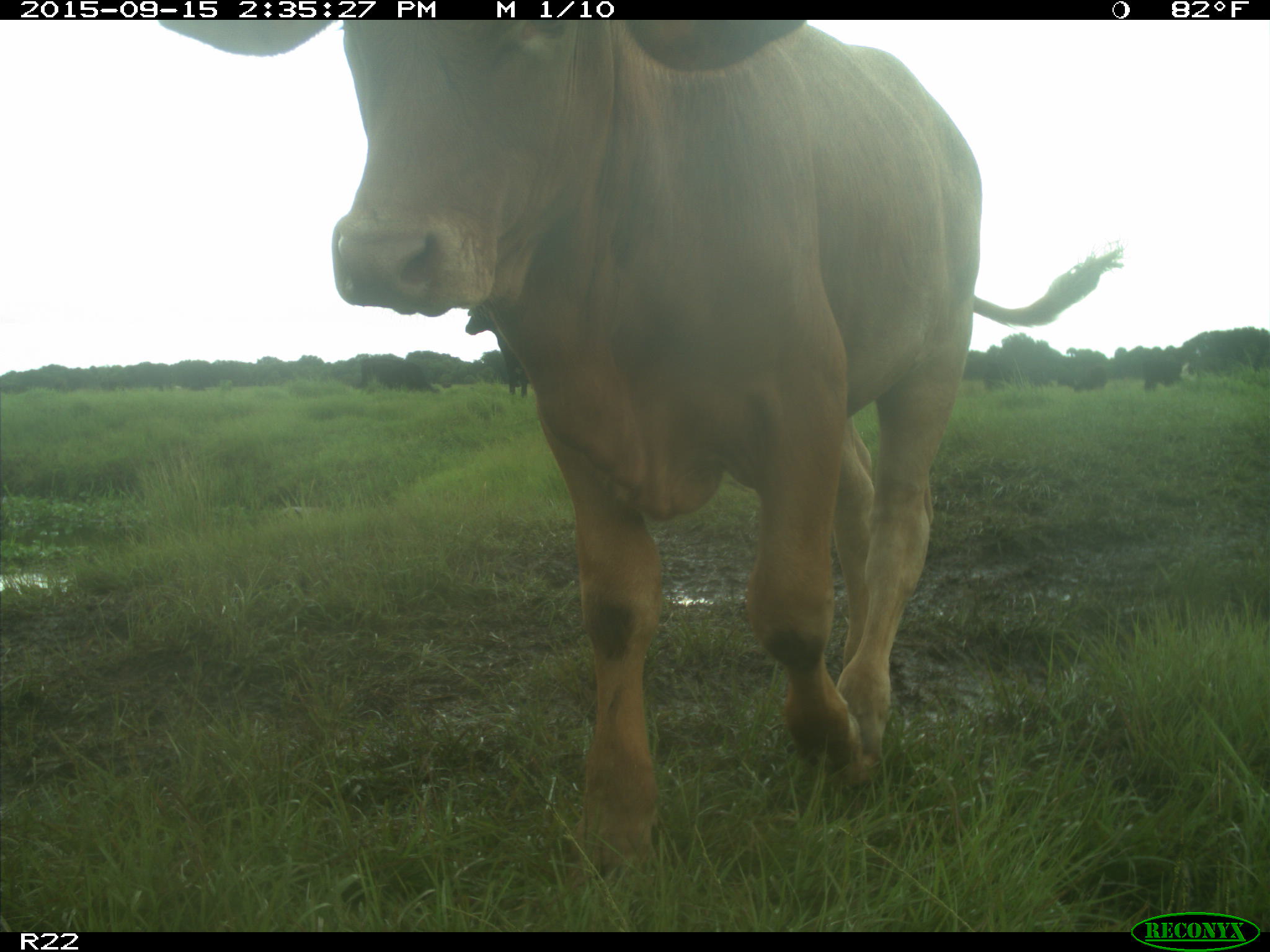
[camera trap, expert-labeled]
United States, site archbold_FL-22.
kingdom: Animalia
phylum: Chordata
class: Mammalia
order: Artiodactyla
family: Bovidae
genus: Bos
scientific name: Bos taurus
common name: domestic cow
Bos taurus (domestic cow).